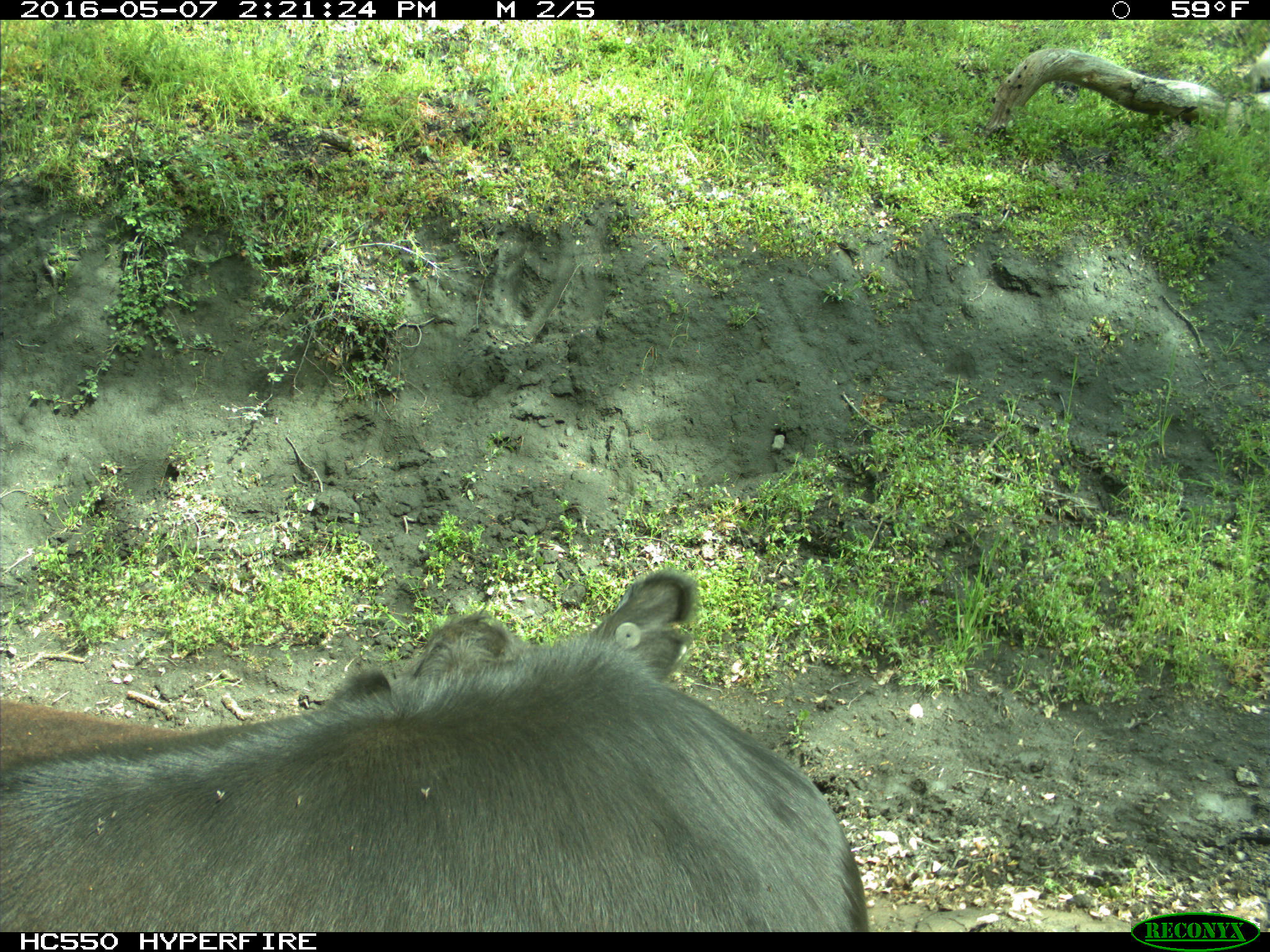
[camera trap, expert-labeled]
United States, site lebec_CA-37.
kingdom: Animalia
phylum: Chordata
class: Mammalia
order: Artiodactyla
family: Bovidae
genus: Bos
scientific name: Bos taurus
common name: domestic cow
Bos taurus (domestic cow).